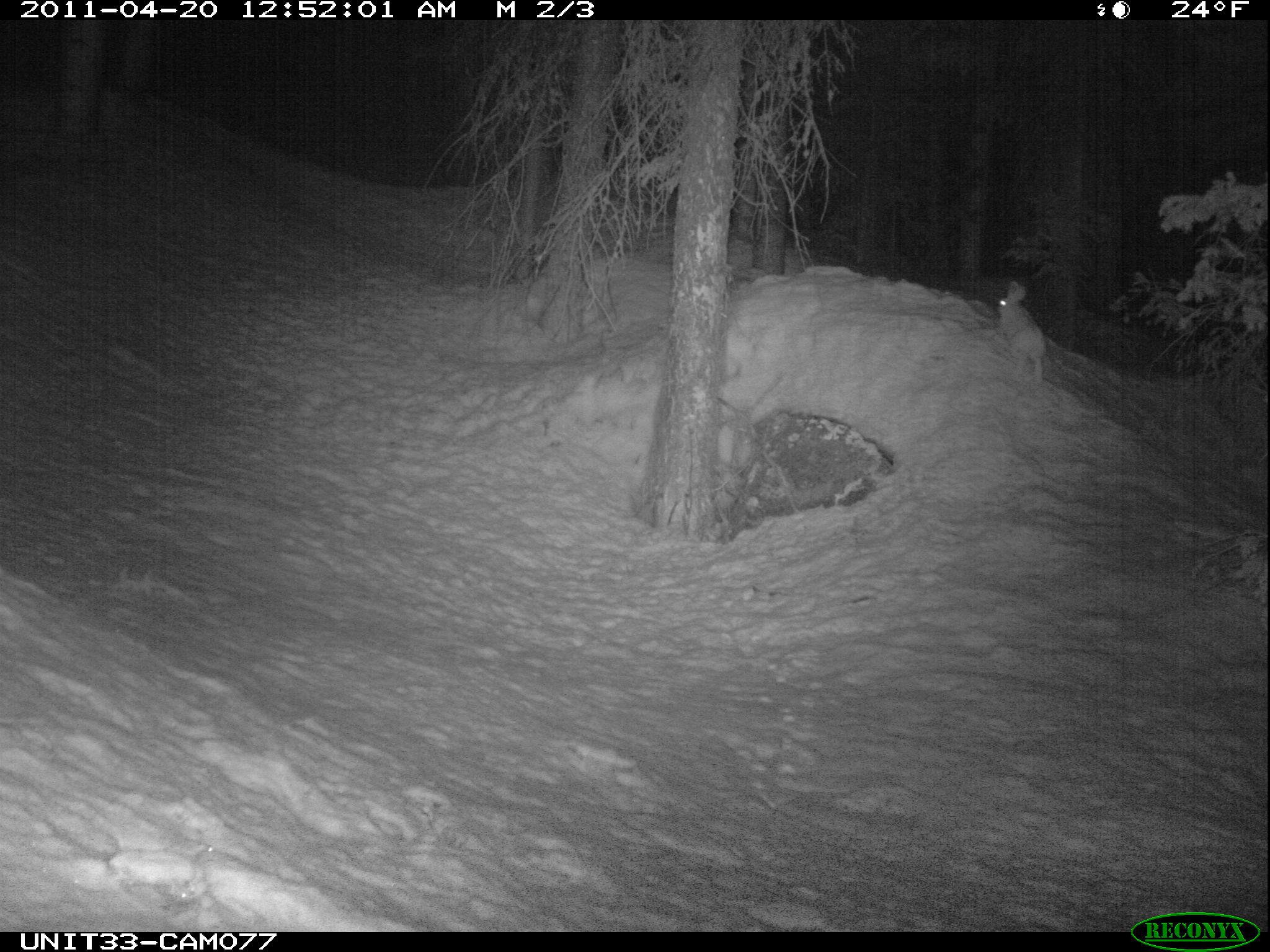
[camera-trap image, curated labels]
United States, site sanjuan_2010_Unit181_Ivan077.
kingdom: Animalia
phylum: Chordata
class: Mammalia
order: Lagomorpha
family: Leporidae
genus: Lepus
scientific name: Lepus americanus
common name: snowshoe hare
Lepus americanus (snowshoe hare).